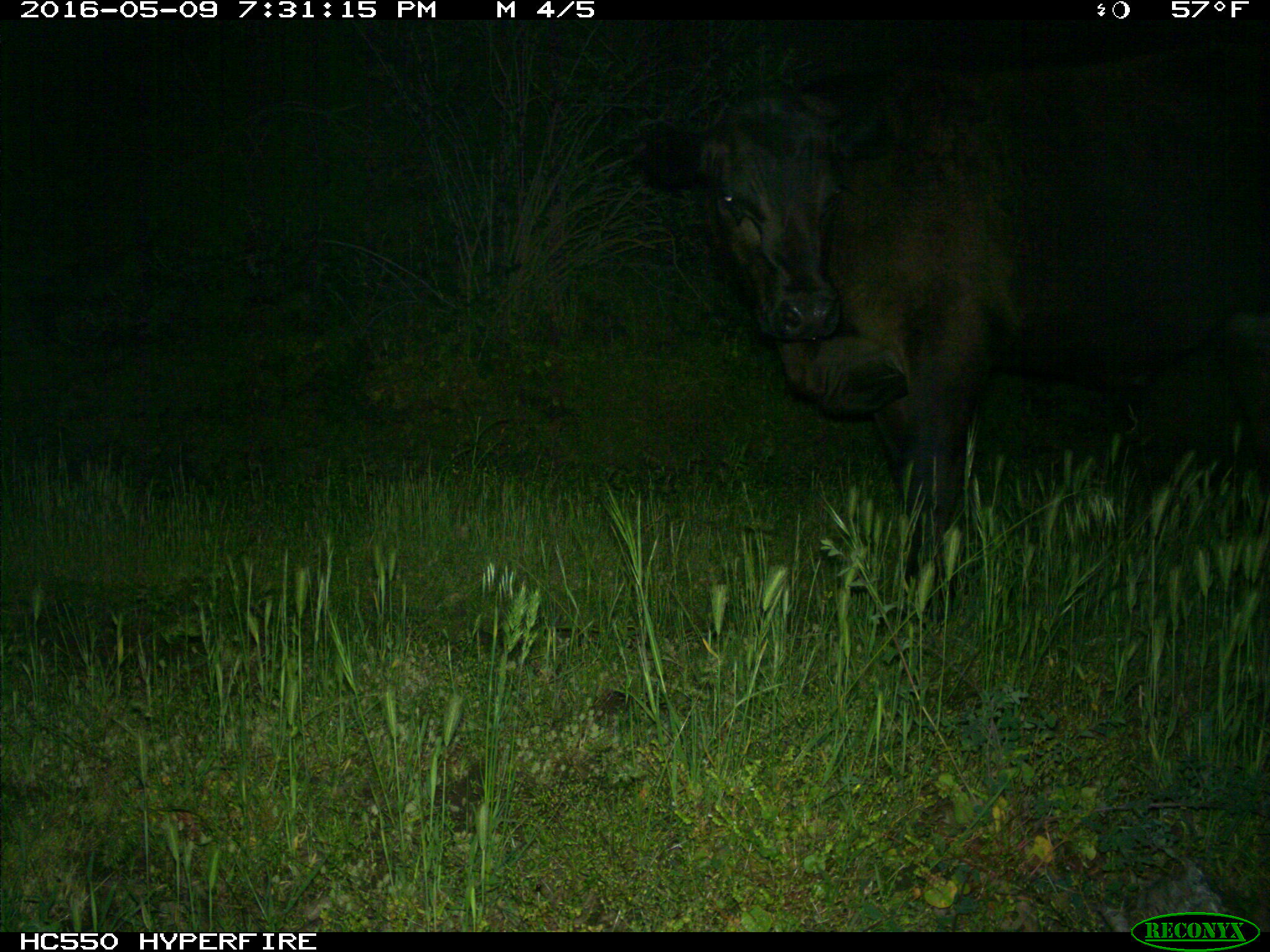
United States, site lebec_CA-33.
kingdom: Animalia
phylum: Chordata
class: Mammalia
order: Artiodactyla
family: Bovidae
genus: Bos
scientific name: Bos taurus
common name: domestic cow